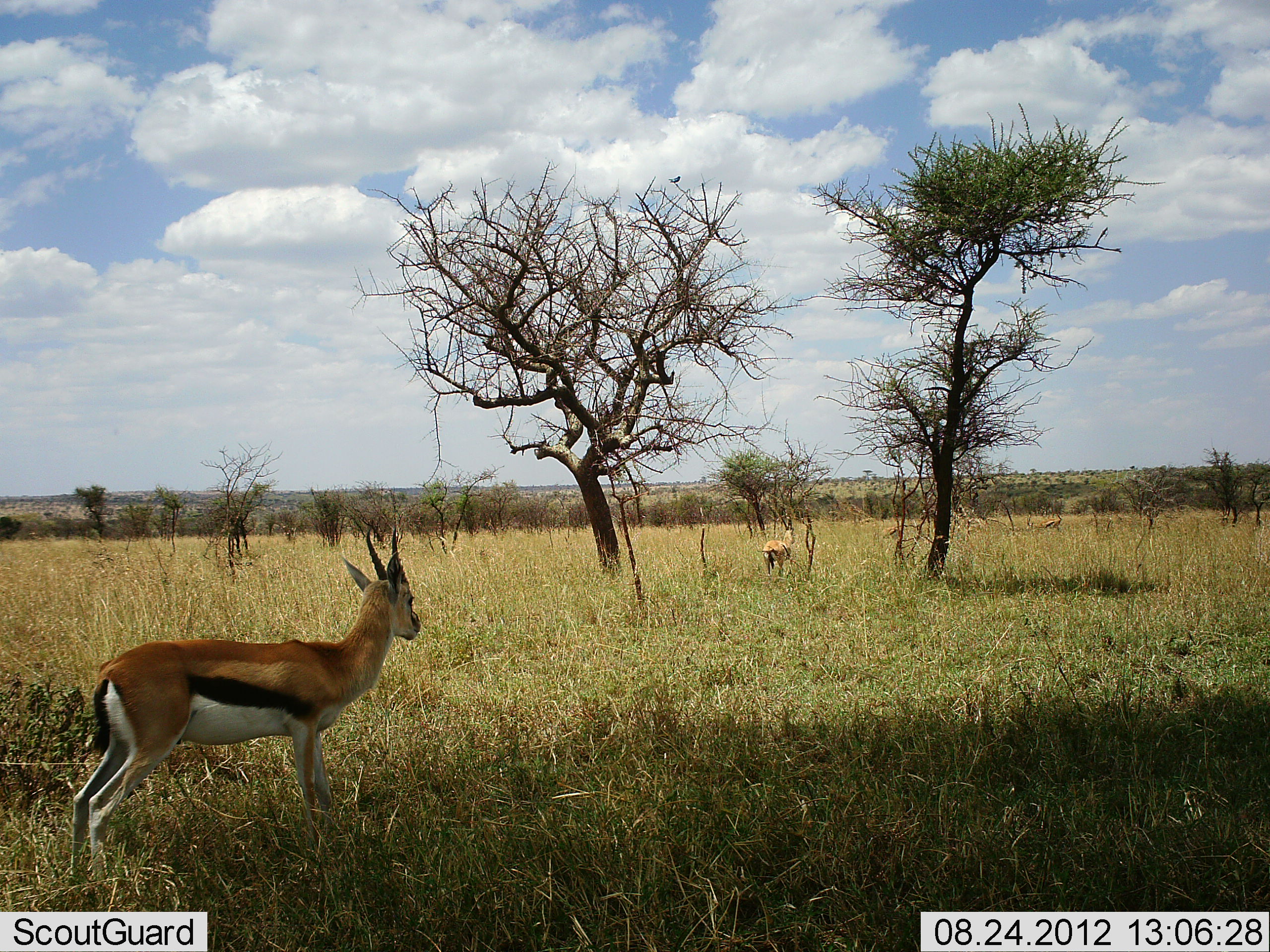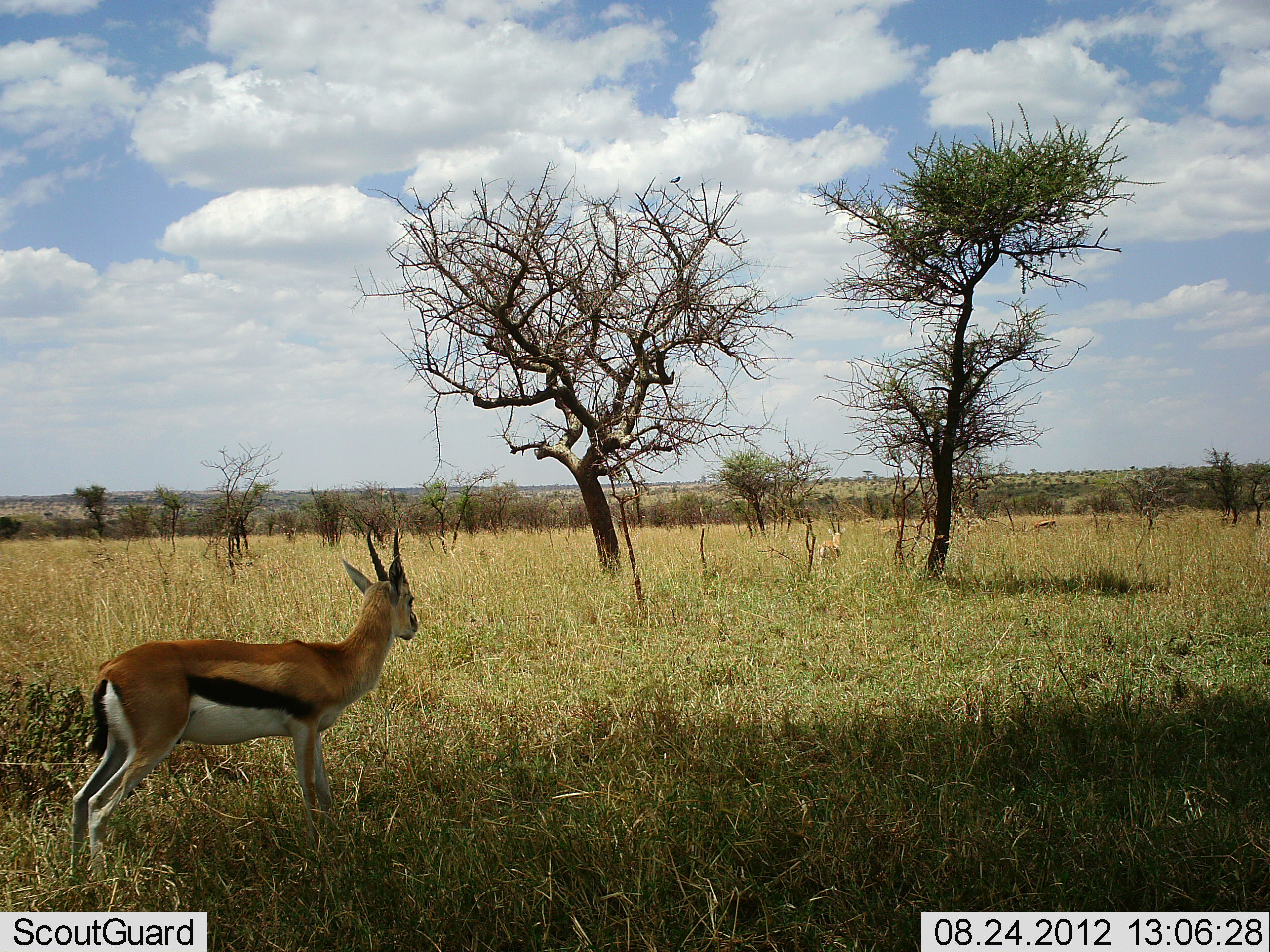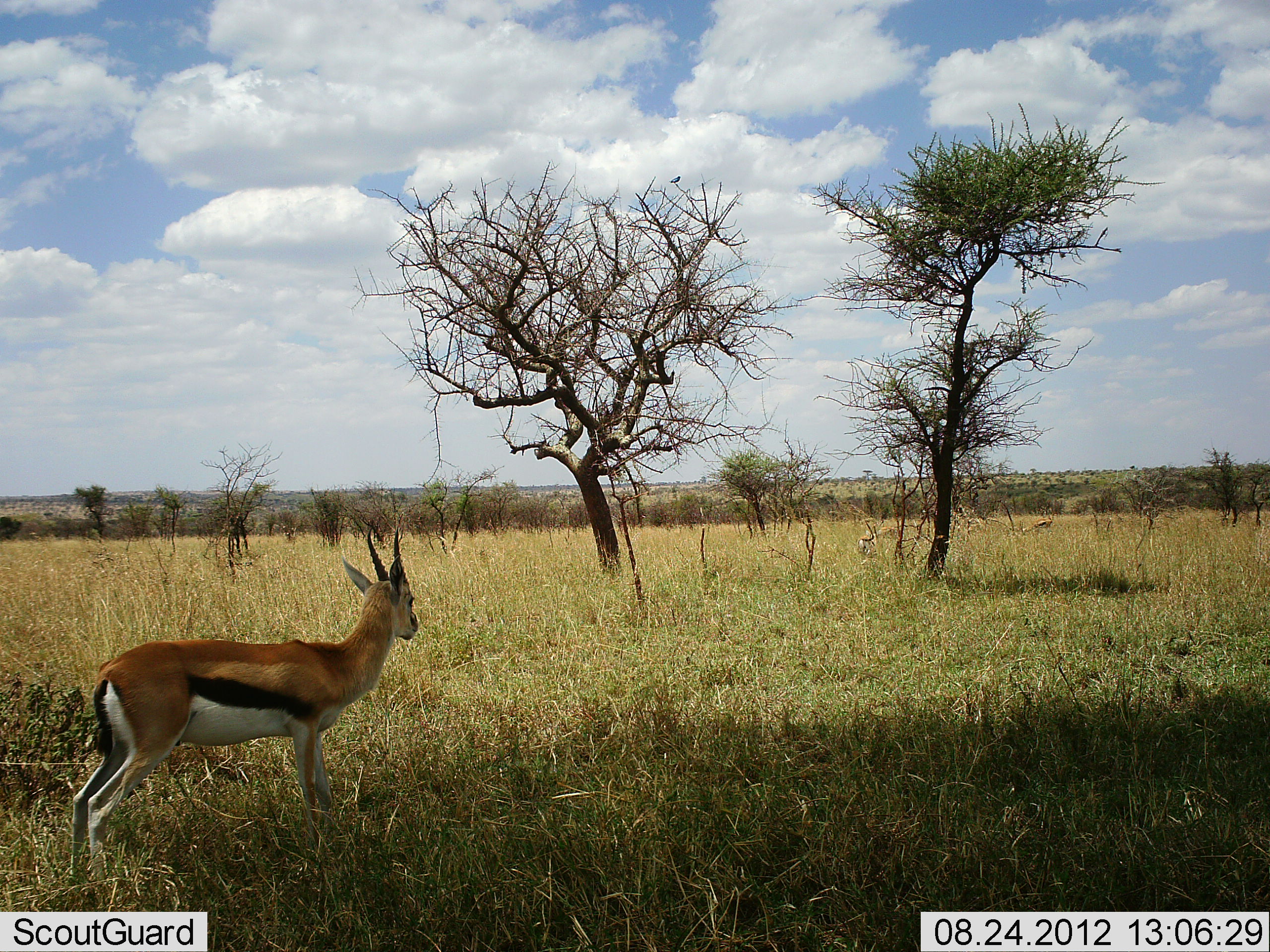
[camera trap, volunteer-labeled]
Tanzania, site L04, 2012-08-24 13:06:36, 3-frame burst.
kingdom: Animalia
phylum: Chordata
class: Mammalia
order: Artiodactyla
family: Bovidae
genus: Eudorcas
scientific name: Eudorcas thomsonii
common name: thomson's gazelle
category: gazellethomsons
Gazellethomsons (thomson's gazelle) (Eudorcas thomsonii), count 3. Behavior (volunteer vote fractions): standing 90%, resting 0%, moving 80%, interacting 0%. Young present (vote fraction): 0%. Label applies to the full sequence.